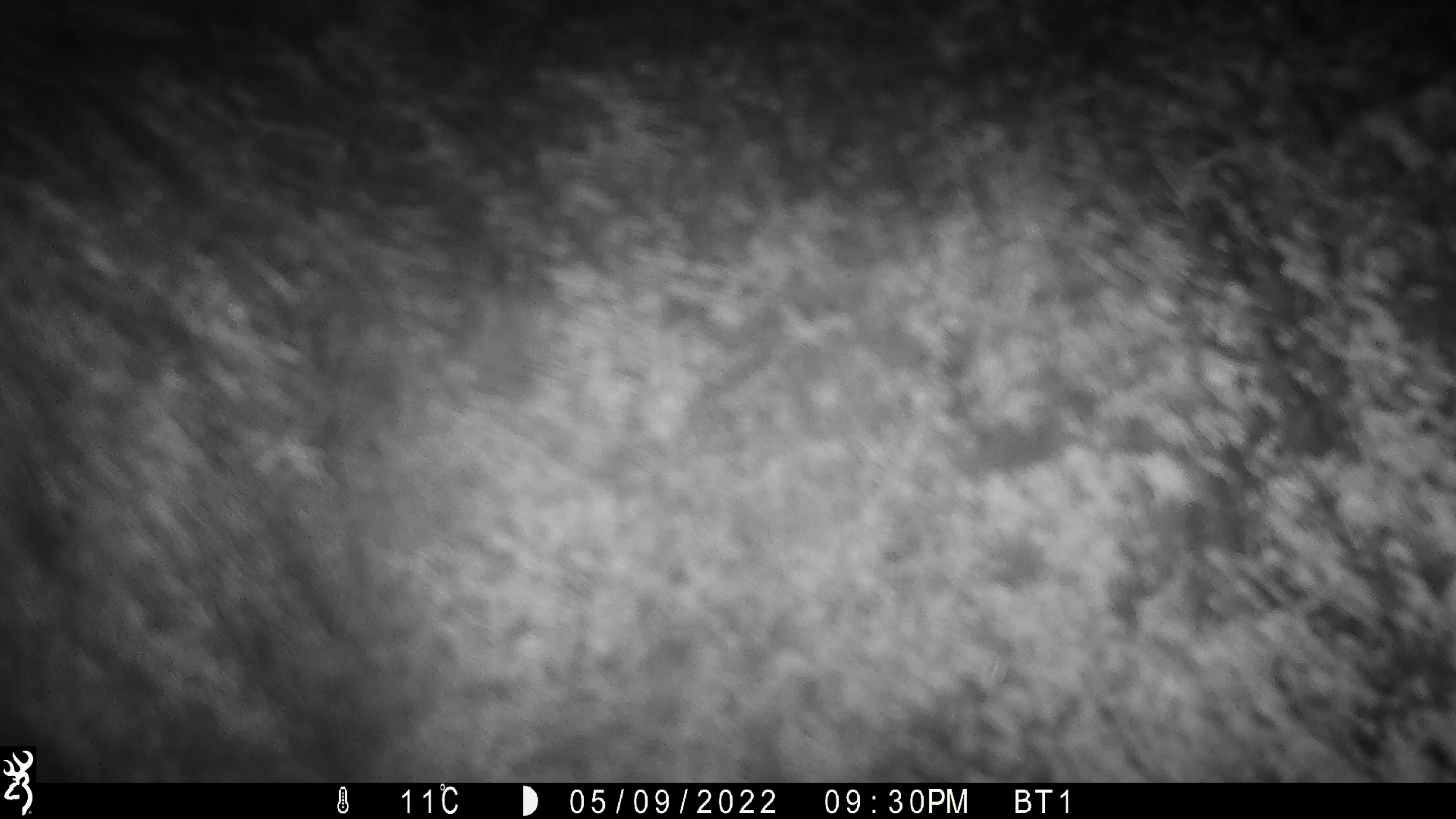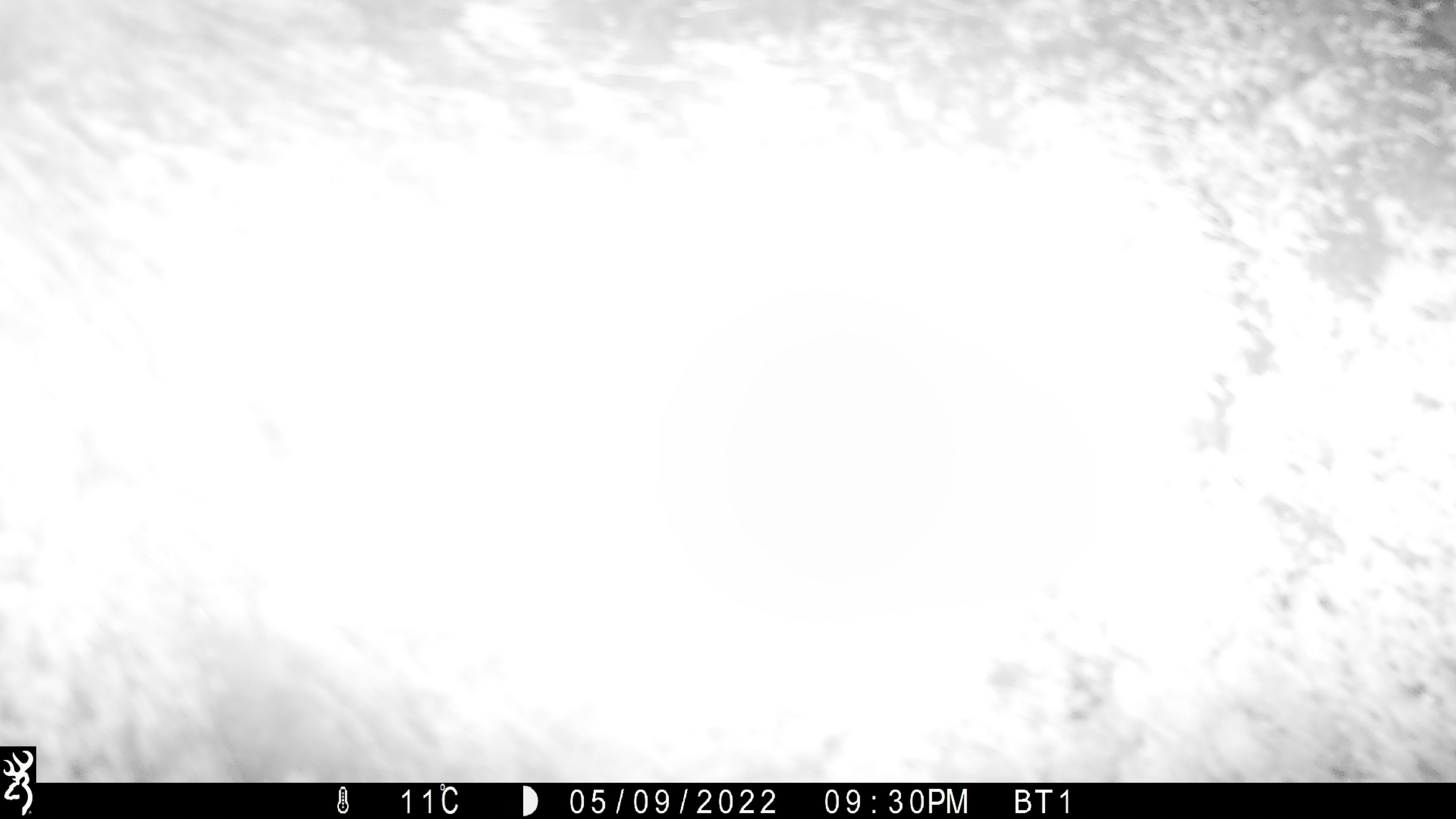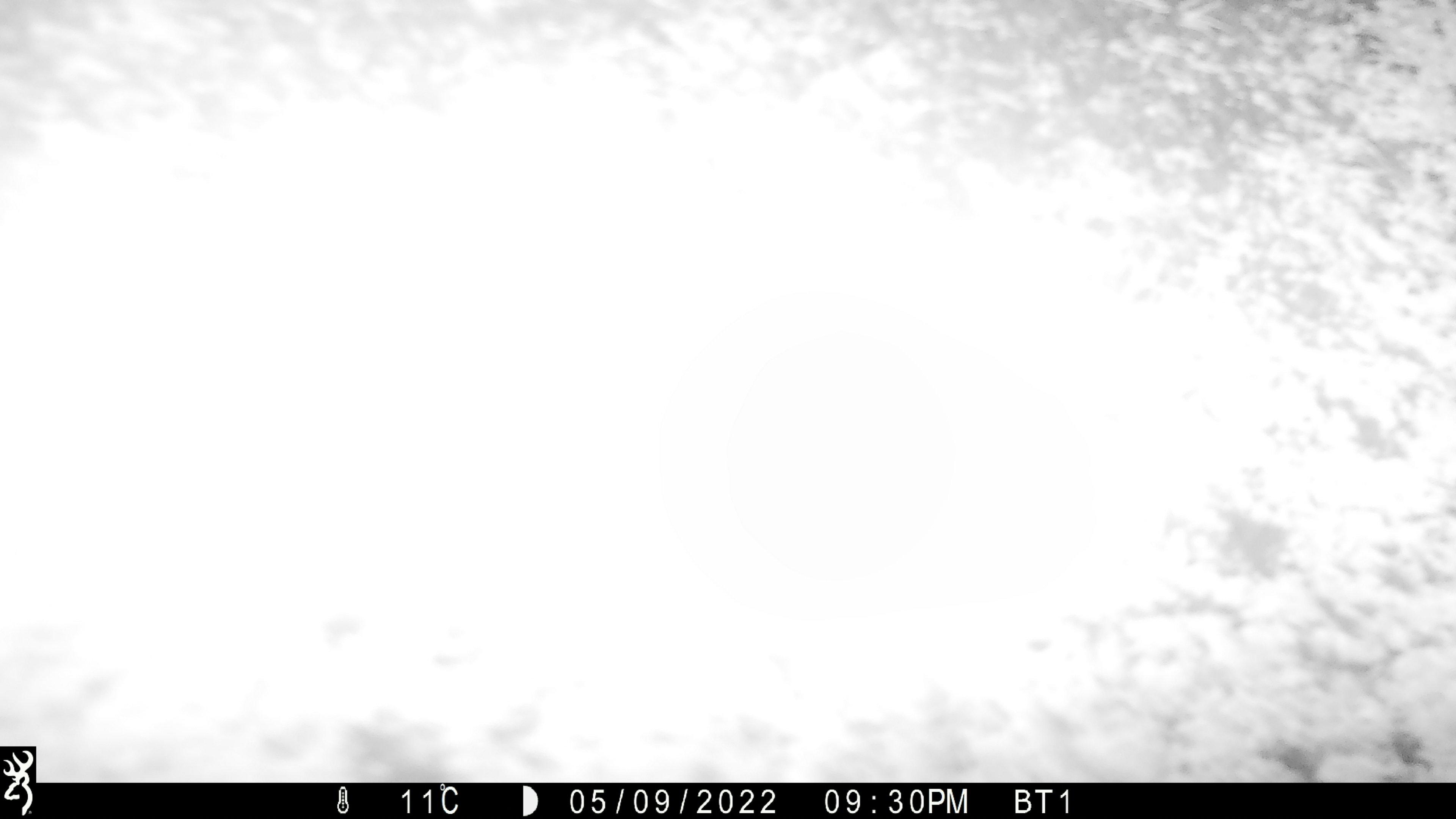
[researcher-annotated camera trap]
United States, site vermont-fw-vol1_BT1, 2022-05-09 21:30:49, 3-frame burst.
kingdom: Animalia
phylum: Chordata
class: Mammalia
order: Artiodactyla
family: Cervidae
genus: Alces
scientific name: Alces alces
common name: moose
Moose (Alces alces).